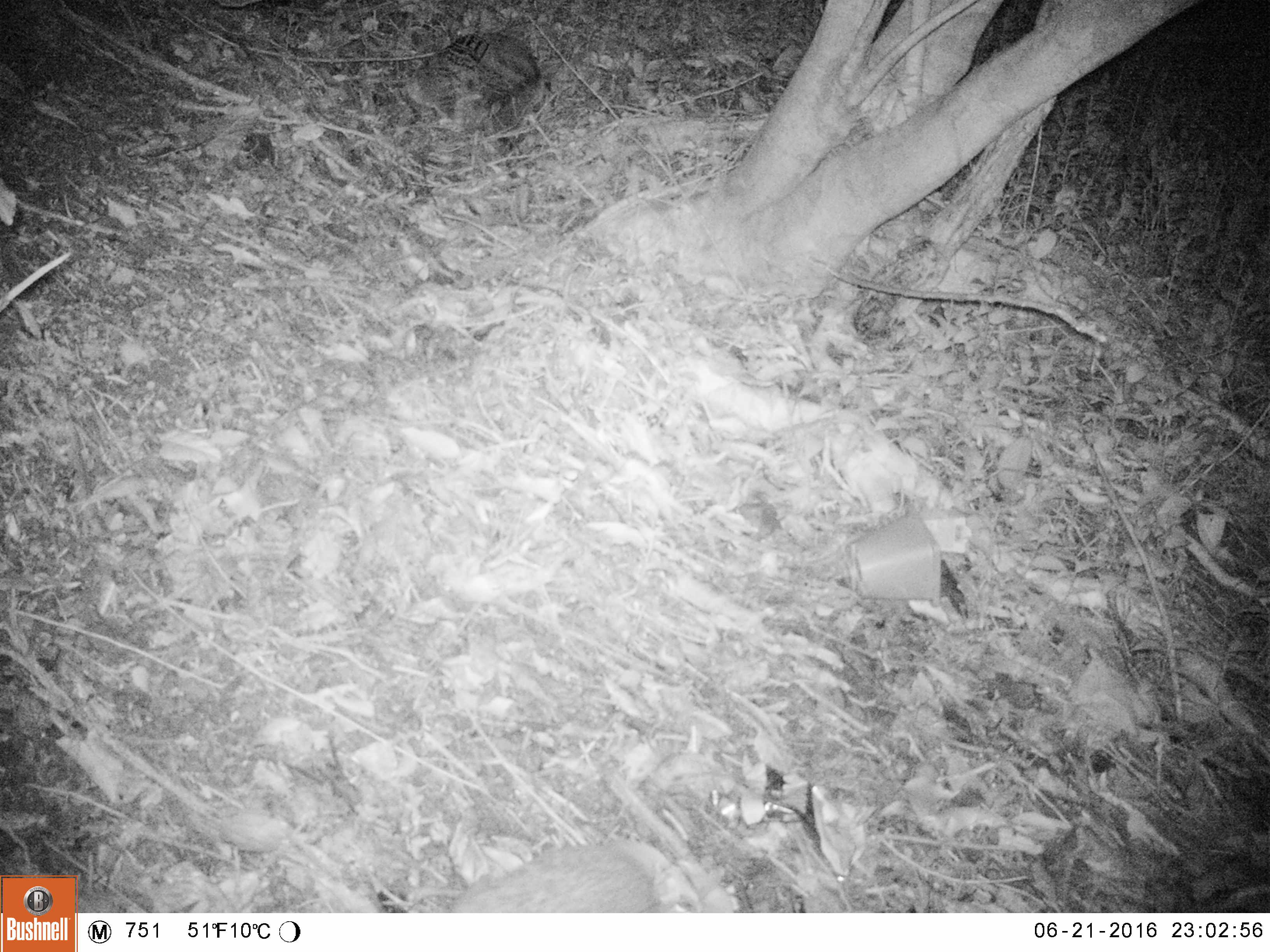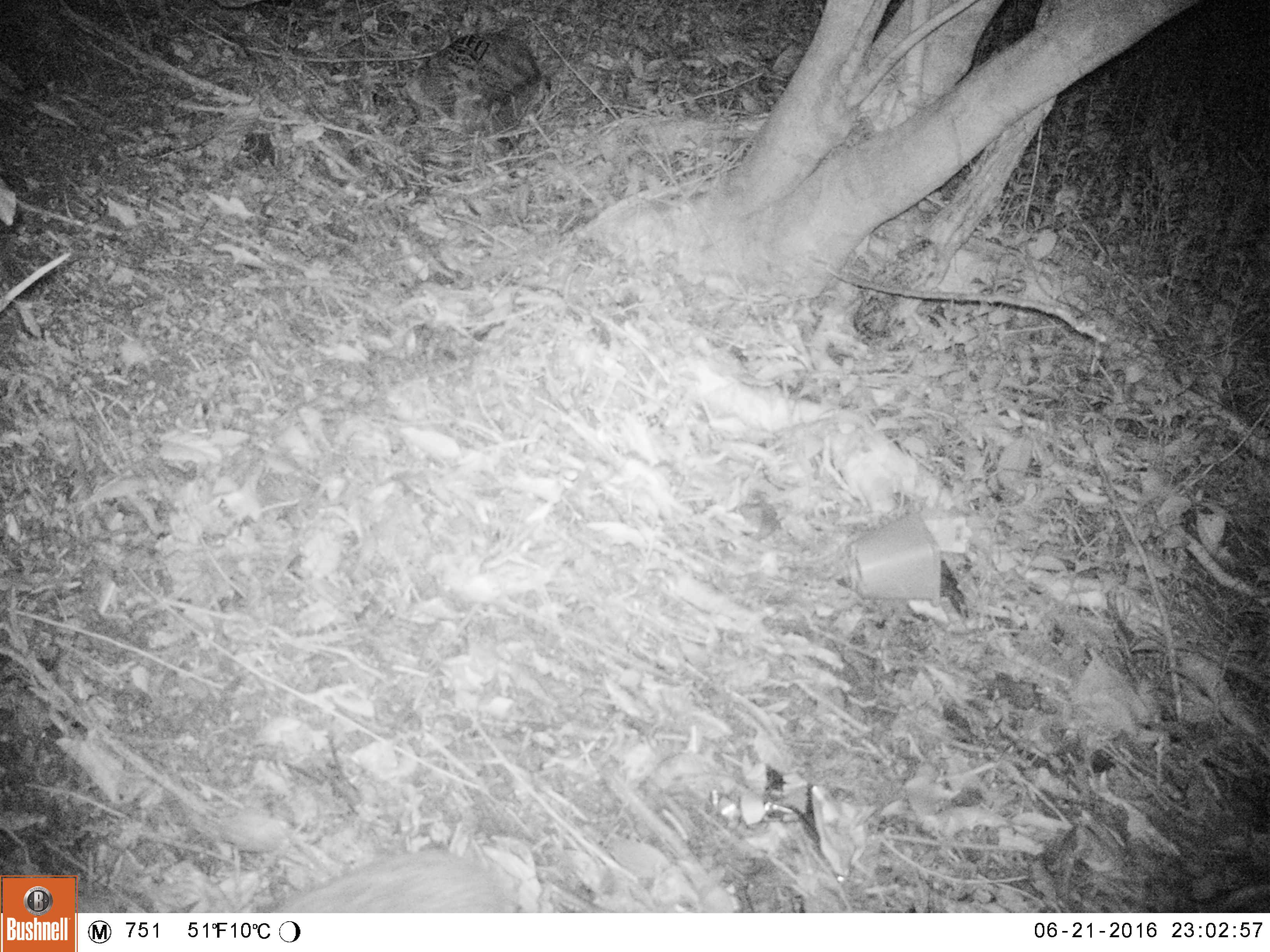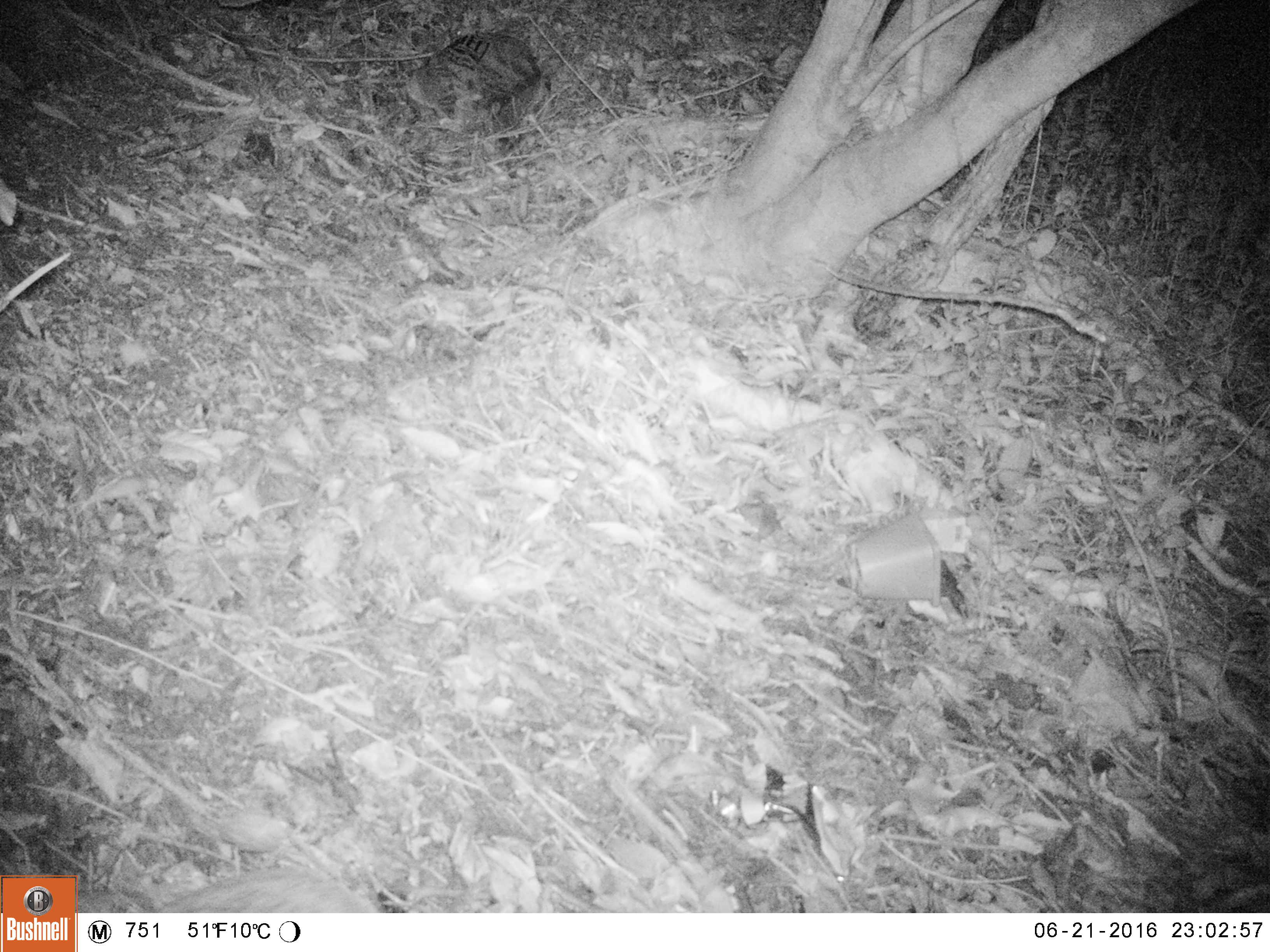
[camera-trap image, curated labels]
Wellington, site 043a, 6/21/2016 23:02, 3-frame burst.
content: unidentified animal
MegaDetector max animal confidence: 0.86